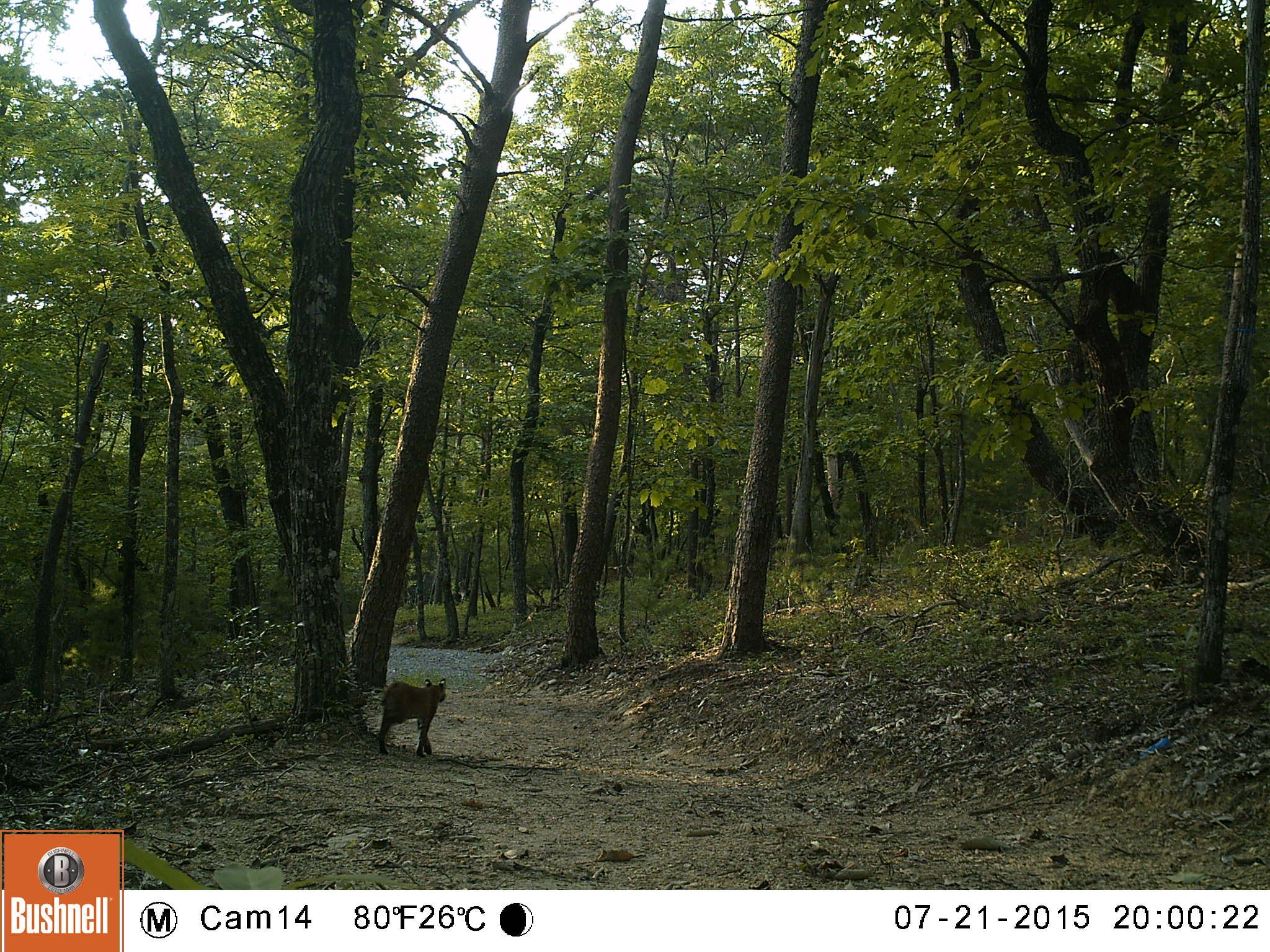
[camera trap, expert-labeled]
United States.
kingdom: Animalia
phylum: Chordata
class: Mammalia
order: Carnivora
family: Felidae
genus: Lynx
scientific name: Lynx rufus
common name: bobcat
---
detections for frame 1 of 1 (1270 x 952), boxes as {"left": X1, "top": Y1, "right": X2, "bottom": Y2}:
Bobcat: {"left": 367, "top": 671, "right": 452, "bottom": 759}